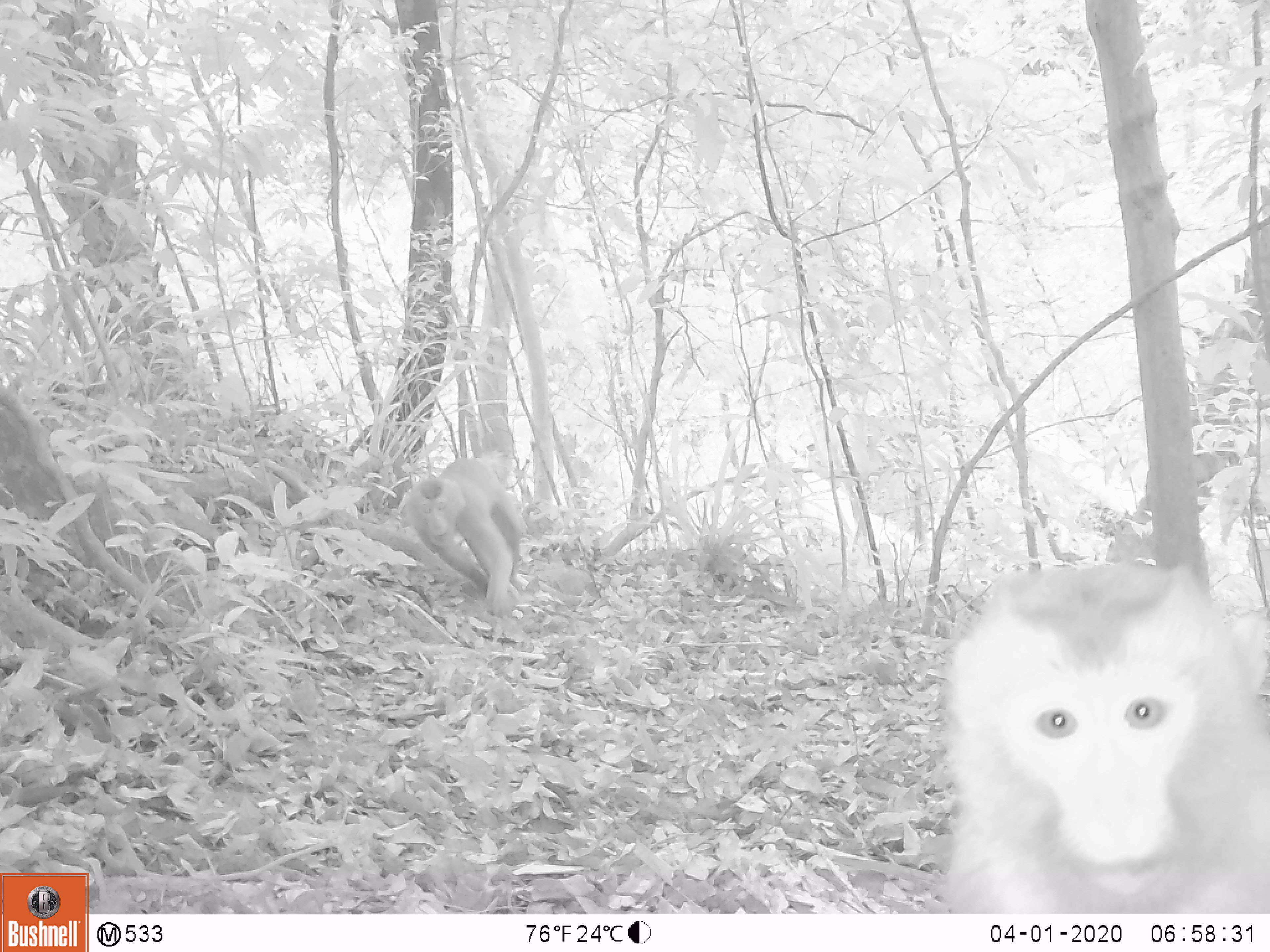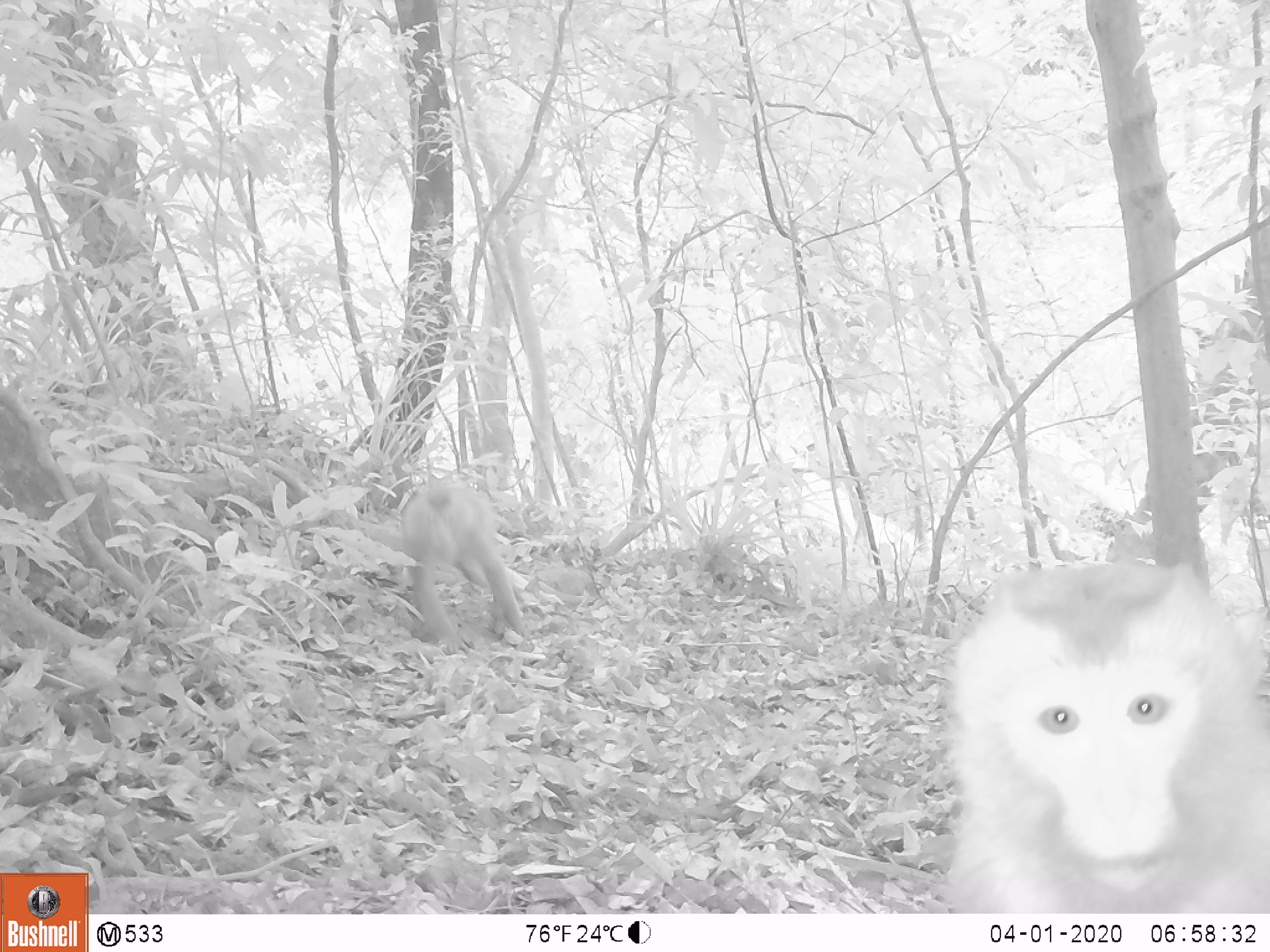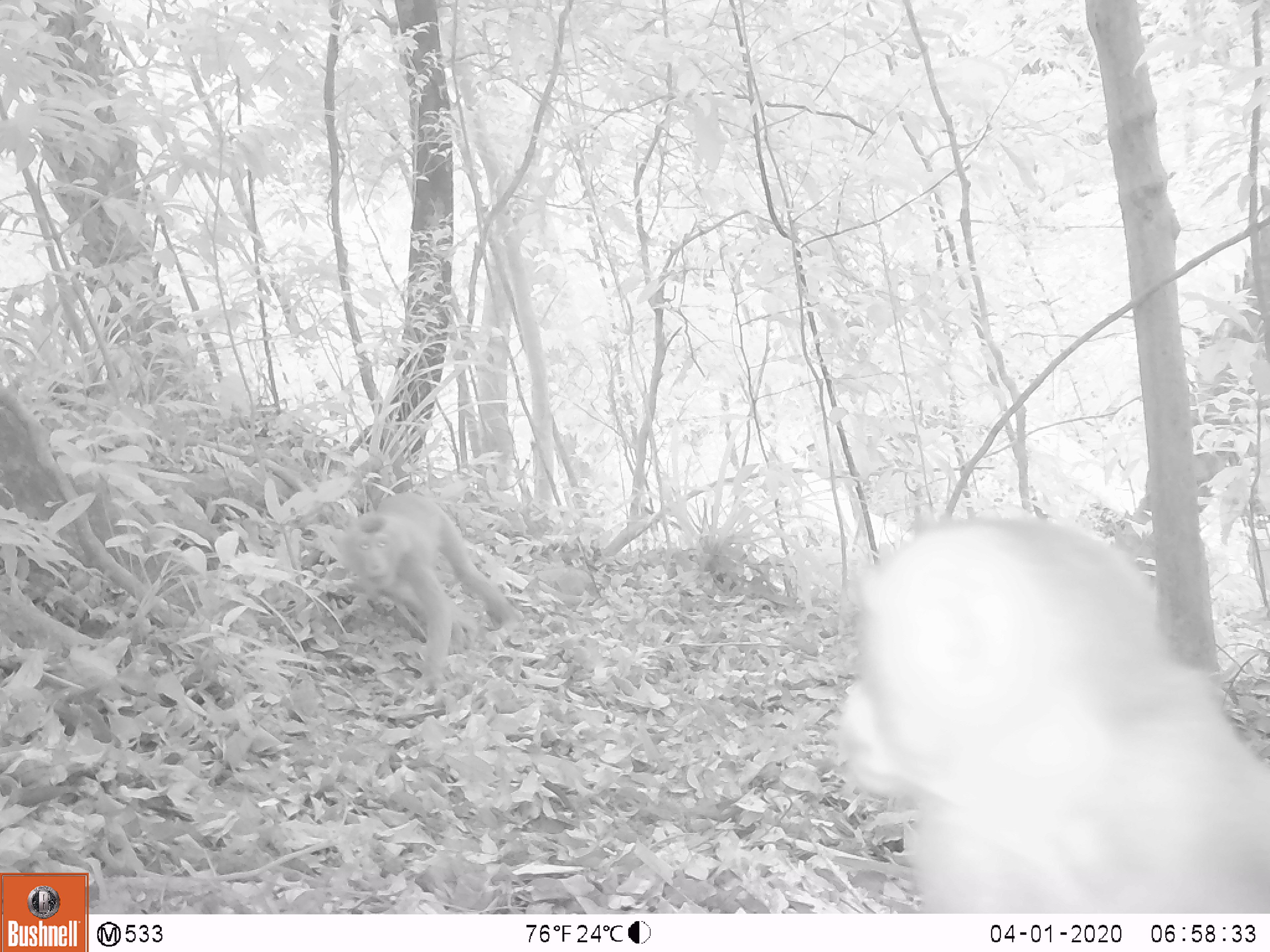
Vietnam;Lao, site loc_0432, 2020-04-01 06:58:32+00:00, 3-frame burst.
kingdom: Animalia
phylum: Chordata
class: Mammalia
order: Primates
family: Cercopithecidae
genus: Macaca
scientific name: Macaca nemestrina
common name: pig-tailed macaque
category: pig tailed macaque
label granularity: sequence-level